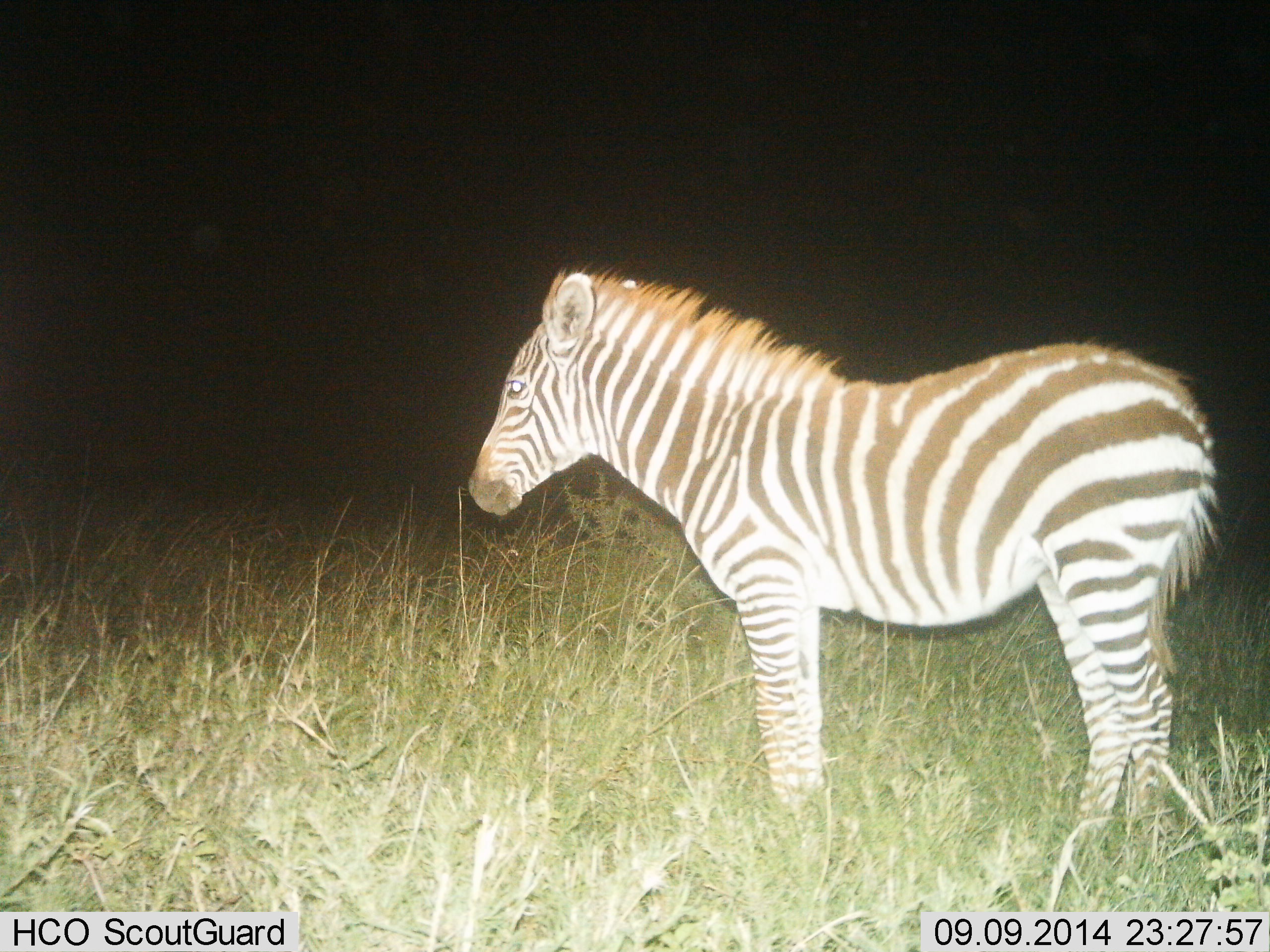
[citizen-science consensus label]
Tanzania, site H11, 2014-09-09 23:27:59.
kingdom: Animalia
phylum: Chordata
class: Mammalia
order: Perissodactyla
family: Equidae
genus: Equus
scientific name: Equus quagga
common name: plains zebra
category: zebra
Zebra (plains zebra) (Equus quagga), count 1. Behavior (volunteer vote fractions): standing 100%, resting 10%, moving 0%, interacting 0%. Young present (vote fraction): 10%. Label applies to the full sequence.